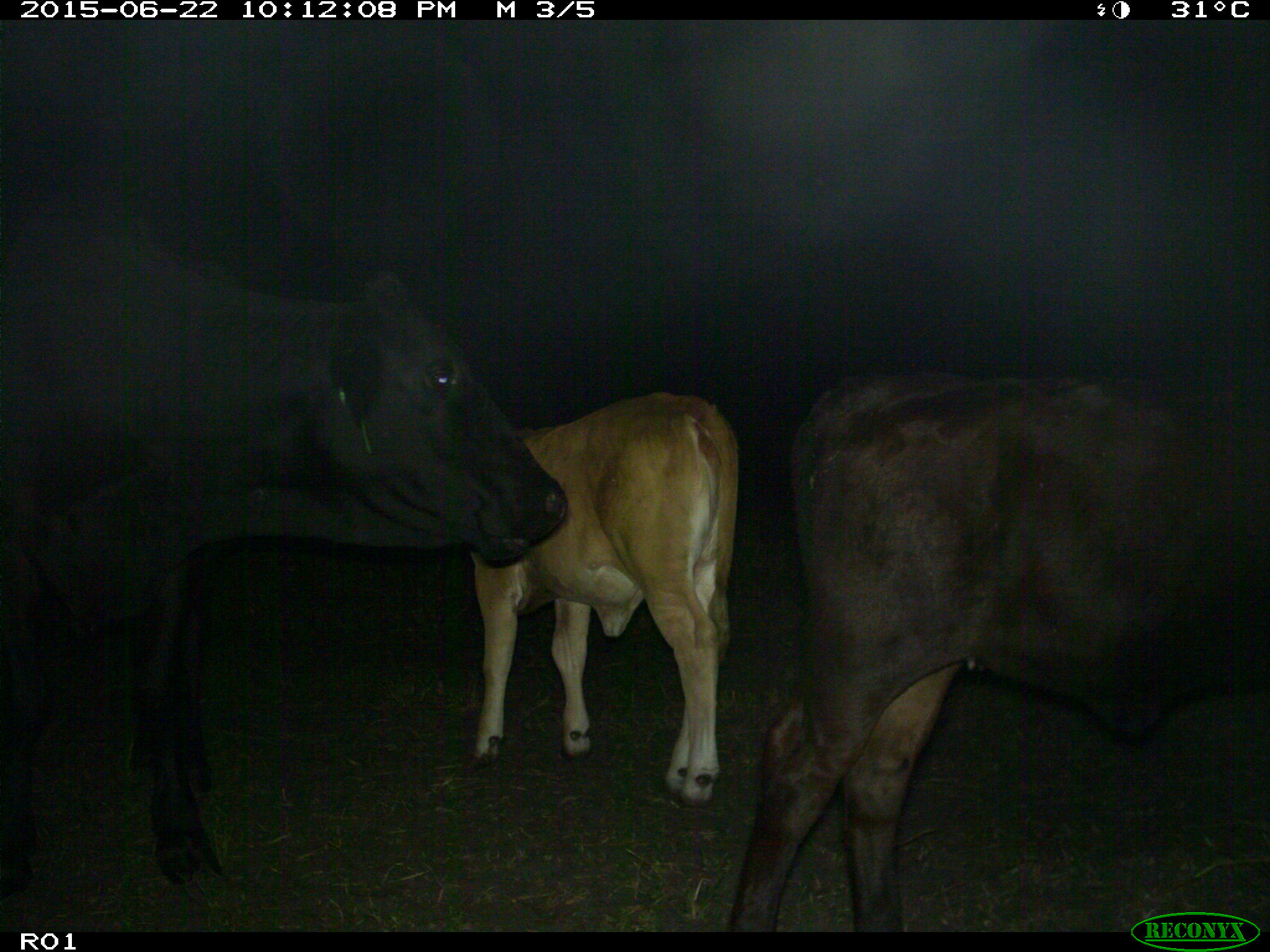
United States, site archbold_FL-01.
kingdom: Animalia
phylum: Chordata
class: Mammalia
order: Artiodactyla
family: Bovidae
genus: Bos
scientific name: Bos taurus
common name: domestic cow